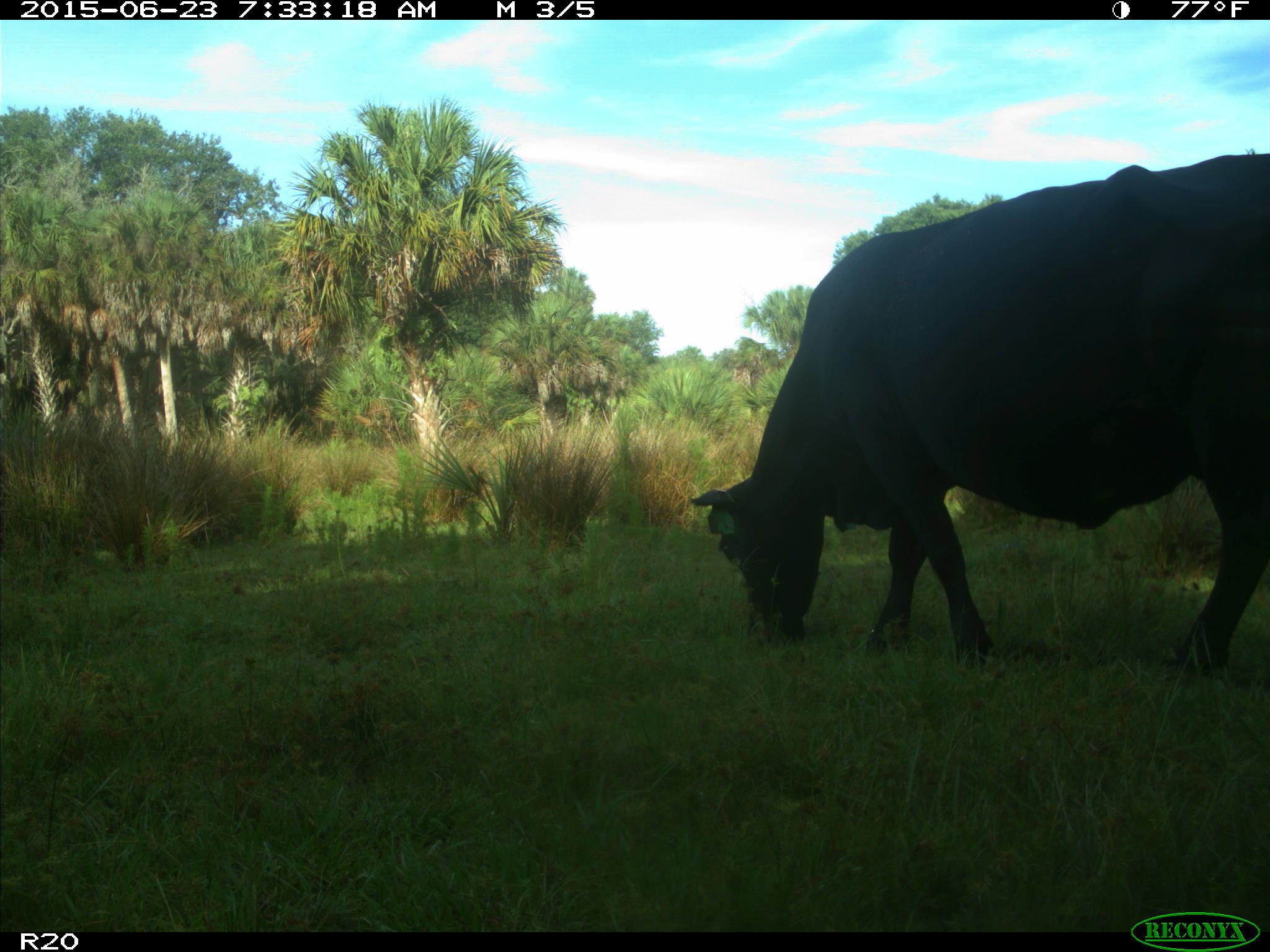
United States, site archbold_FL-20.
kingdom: Animalia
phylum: Chordata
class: Mammalia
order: Artiodactyla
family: Bovidae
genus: Bos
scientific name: Bos taurus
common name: domestic cow